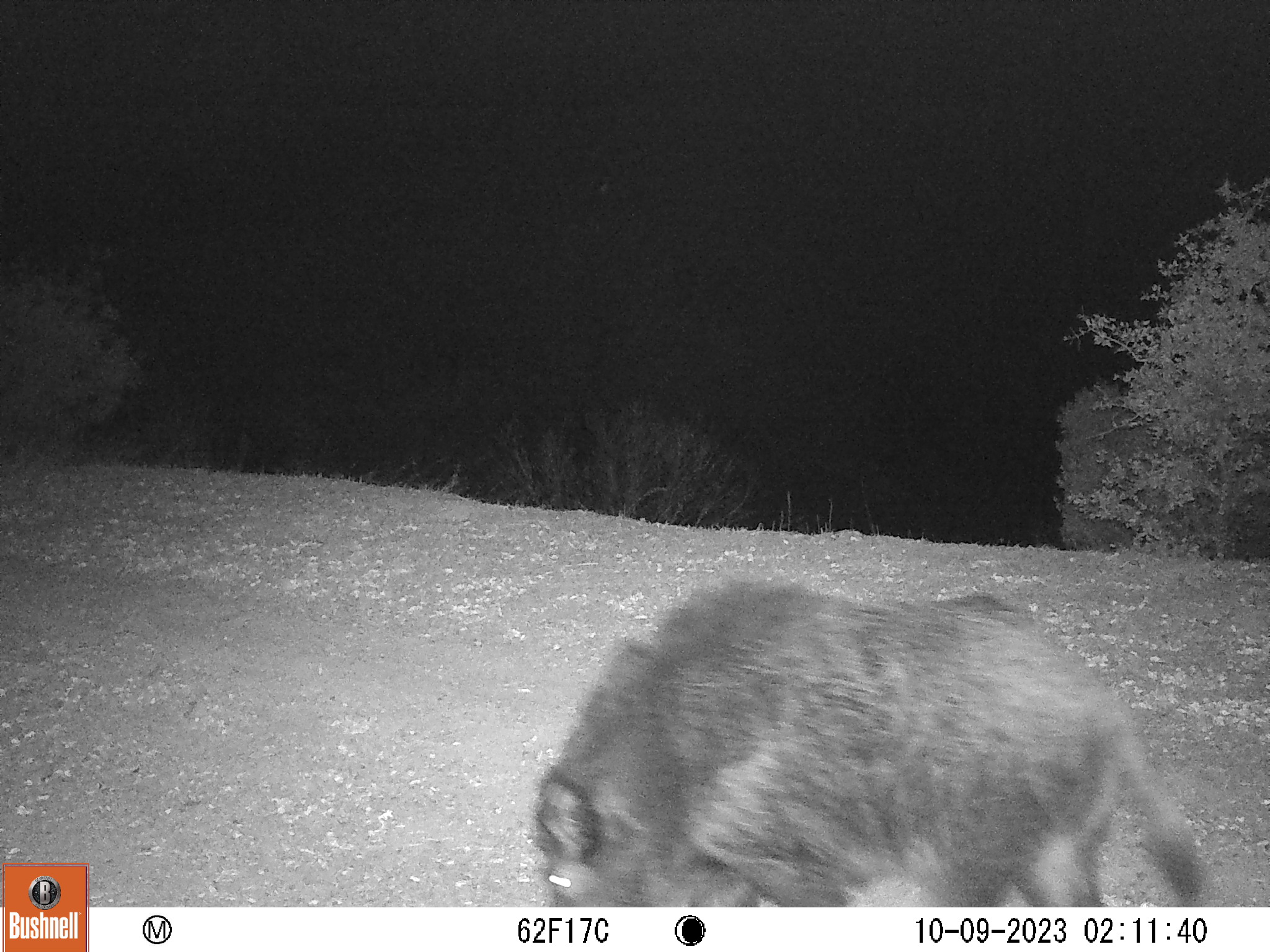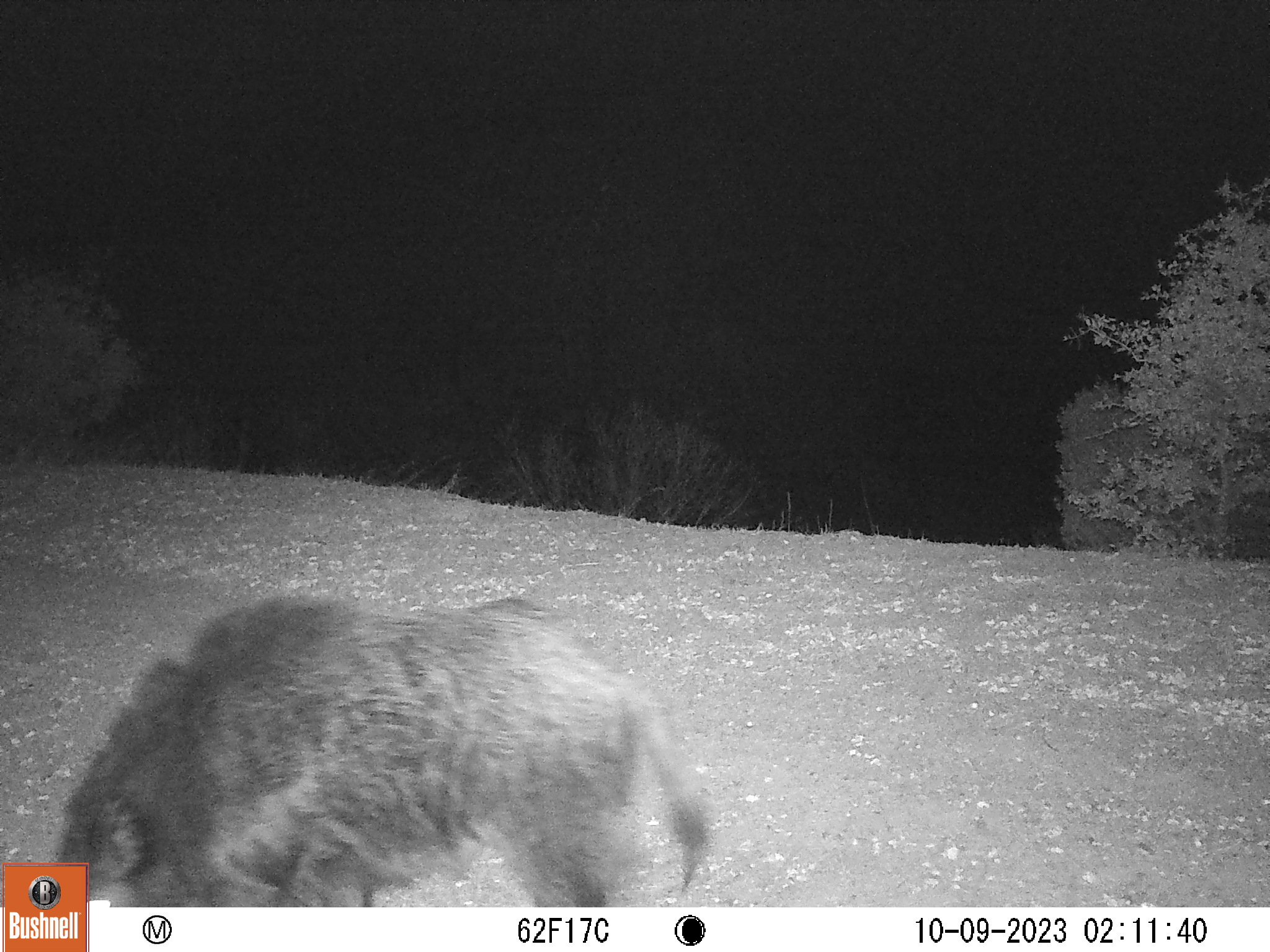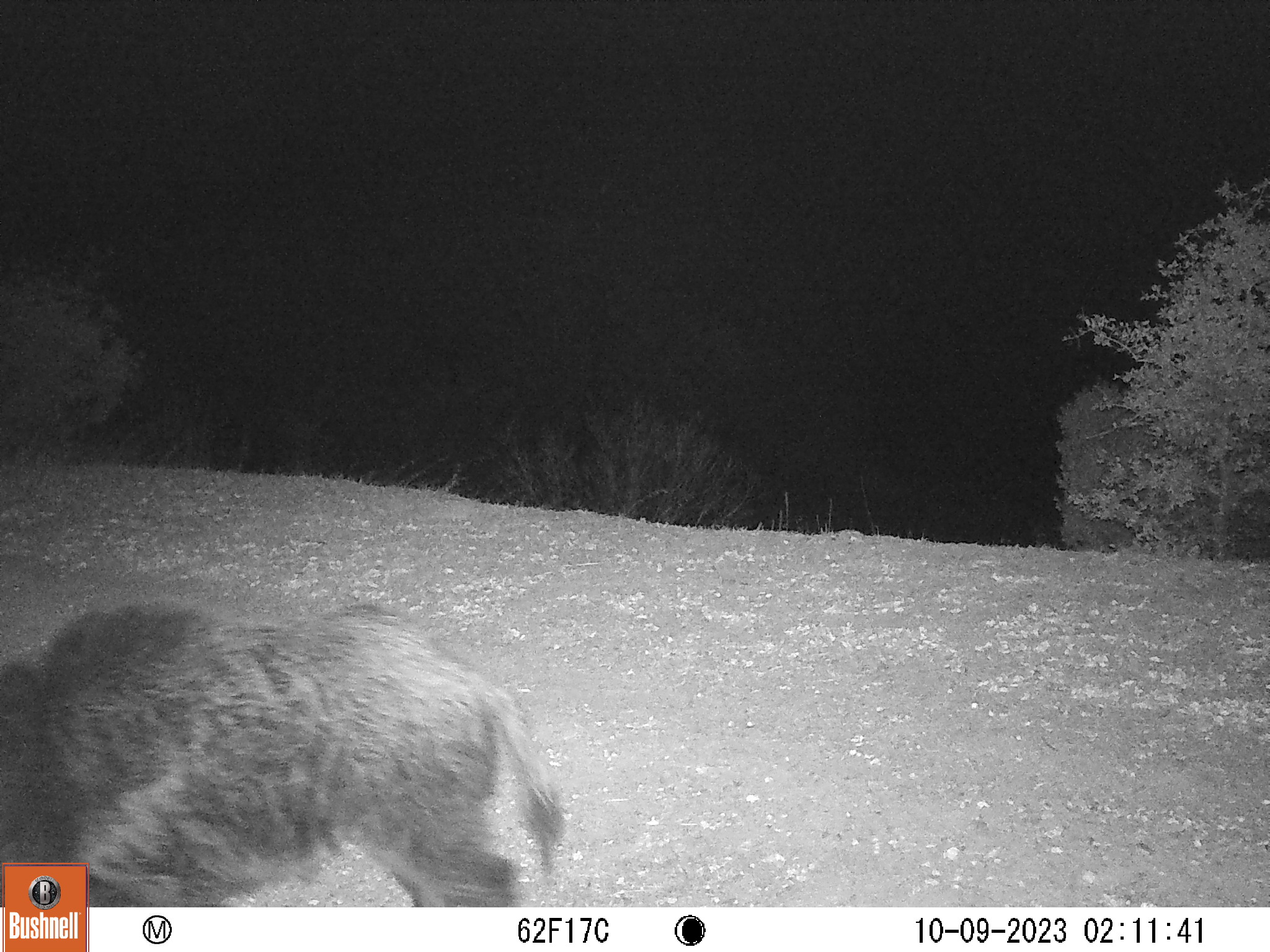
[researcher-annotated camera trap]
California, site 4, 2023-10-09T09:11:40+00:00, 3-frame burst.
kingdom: Animalia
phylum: Chordata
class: Mammalia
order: Artiodactyla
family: Suidae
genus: Sus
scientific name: Sus scrofa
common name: wild boar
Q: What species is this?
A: Wild boar (Sus scrofa).